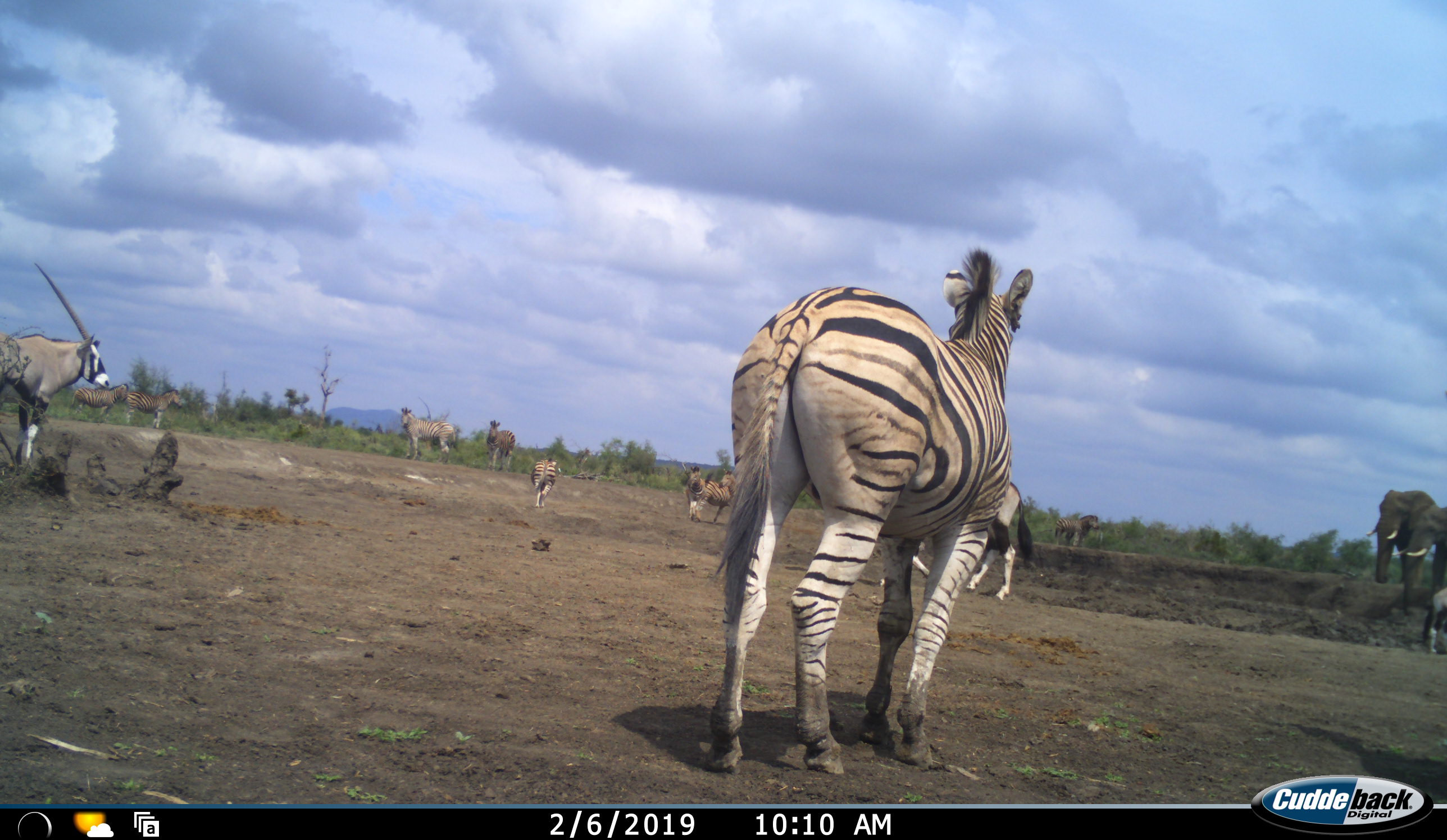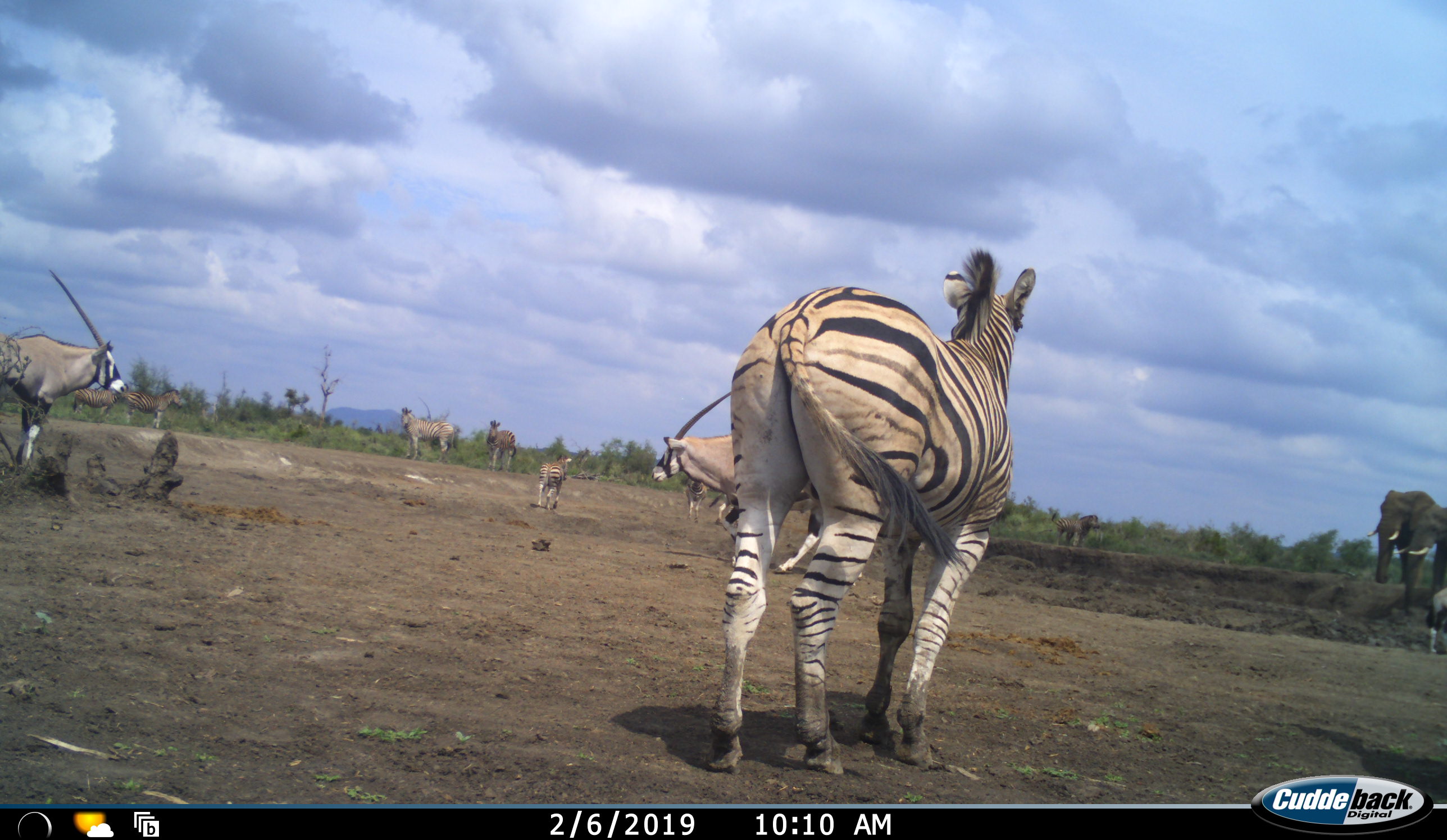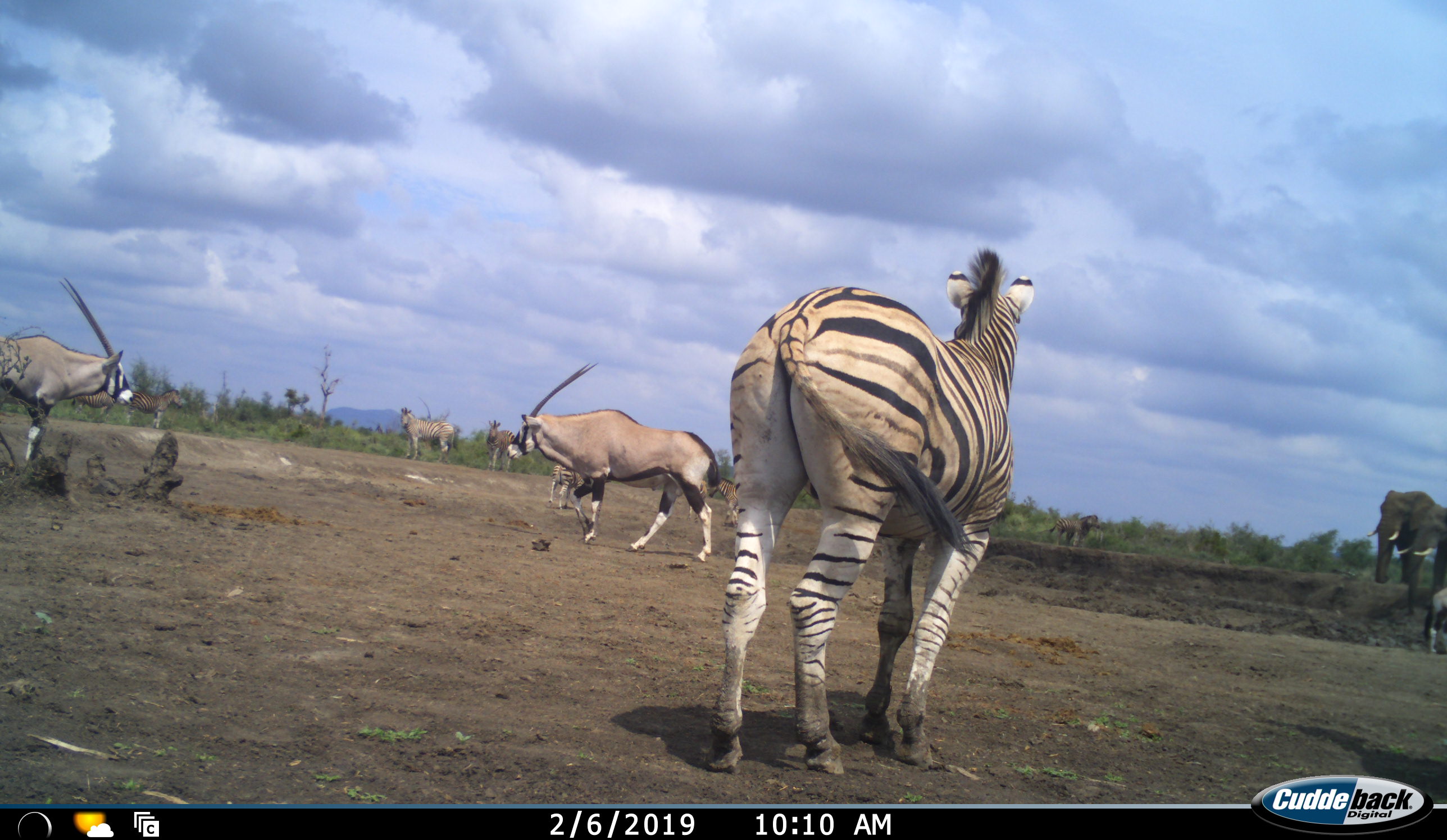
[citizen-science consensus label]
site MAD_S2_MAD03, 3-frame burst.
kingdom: Animalia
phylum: Chordata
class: Mammalia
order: Proboscidea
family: Elephantidae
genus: Loxodonta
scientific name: Loxodonta africana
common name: african bush elephant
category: elephant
Elephant (african bush elephant) (Loxodonta africana), count 2. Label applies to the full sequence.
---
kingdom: Animalia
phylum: Chordata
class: Mammalia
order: Artiodactyla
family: Bovidae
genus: Oryx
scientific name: Oryx gazella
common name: gemsbok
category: oryx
Oryx (gemsbok) (Oryx gazella), count 2. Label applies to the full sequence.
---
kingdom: Animalia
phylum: Chordata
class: Mammalia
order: Perissodactyla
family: Equidae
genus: Equus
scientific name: Equus quagga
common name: plains zebra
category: zebraplains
Zebraplains (plains zebra) (Equus quagga), count 9. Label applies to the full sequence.